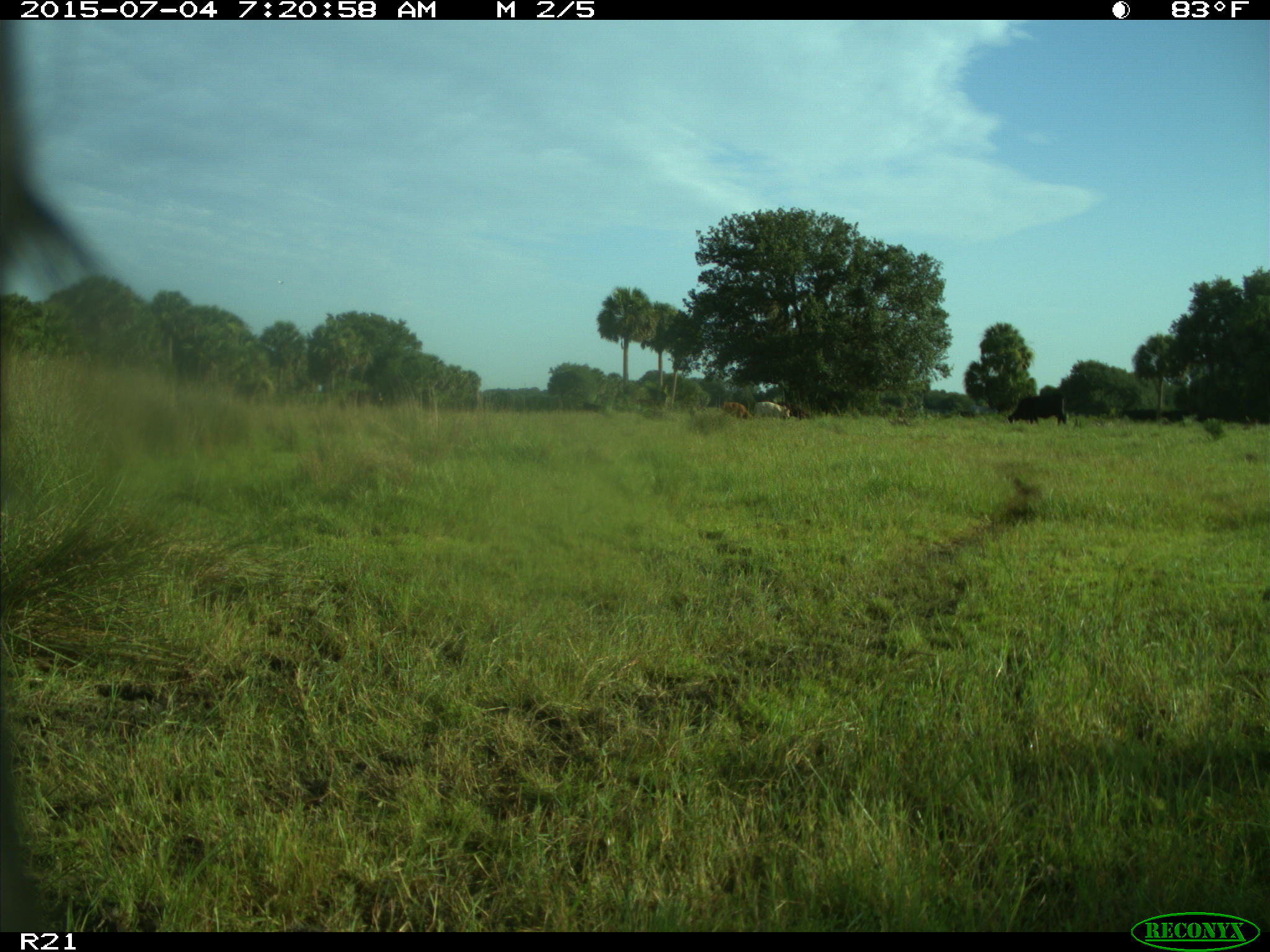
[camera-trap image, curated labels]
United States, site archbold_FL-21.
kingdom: Animalia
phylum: Chordata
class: Mammalia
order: Artiodactyla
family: Bovidae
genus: Bos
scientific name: Bos taurus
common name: domestic cow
Bos taurus (domestic cow).